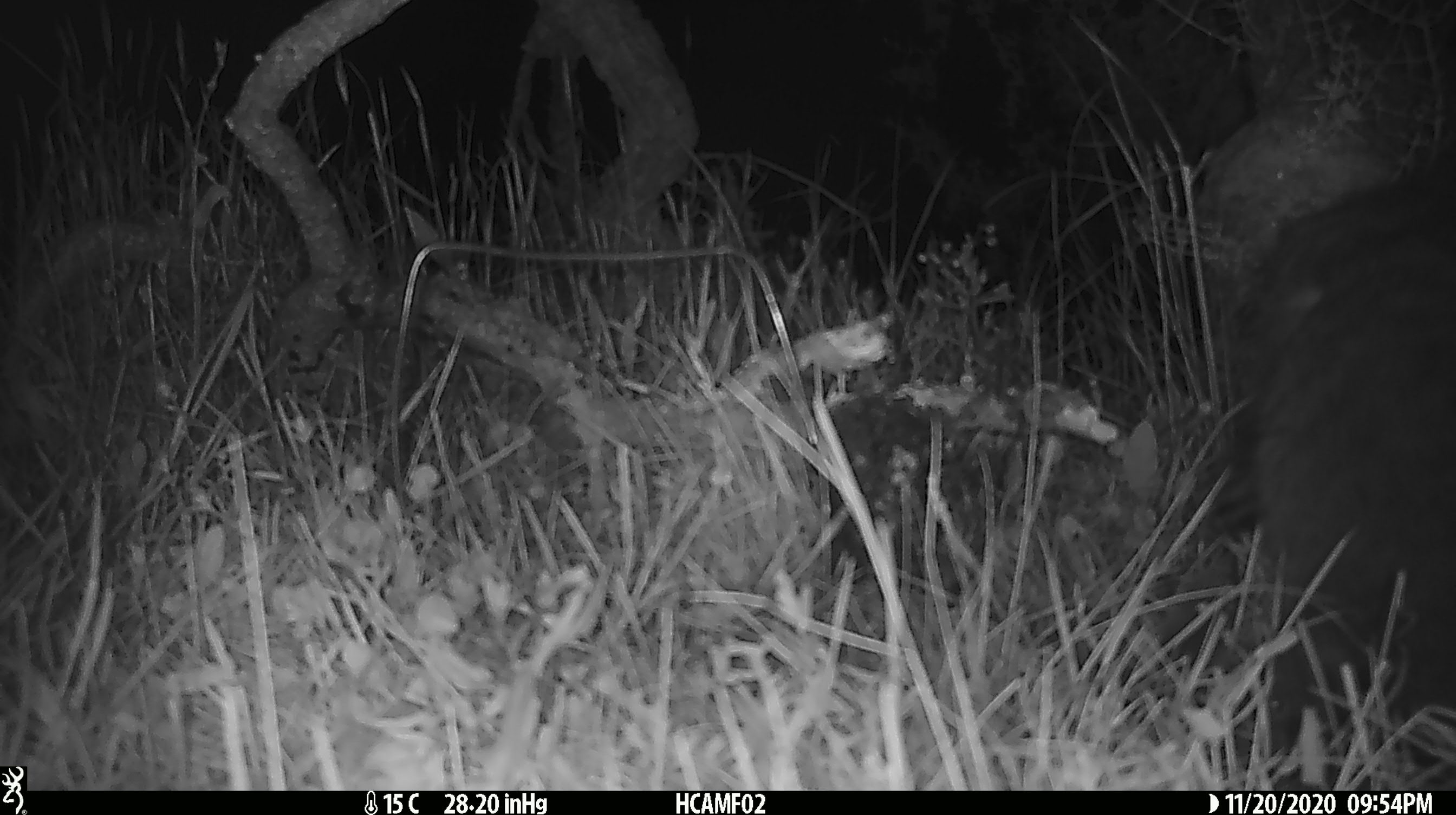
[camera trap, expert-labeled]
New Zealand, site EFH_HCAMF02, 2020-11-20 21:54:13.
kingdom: Animalia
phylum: Chordata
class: Mammalia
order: Carnivora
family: Felidae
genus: Felis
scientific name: Felis catus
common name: domestic cat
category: cat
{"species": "cat (domestic cat) (Felis catus)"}